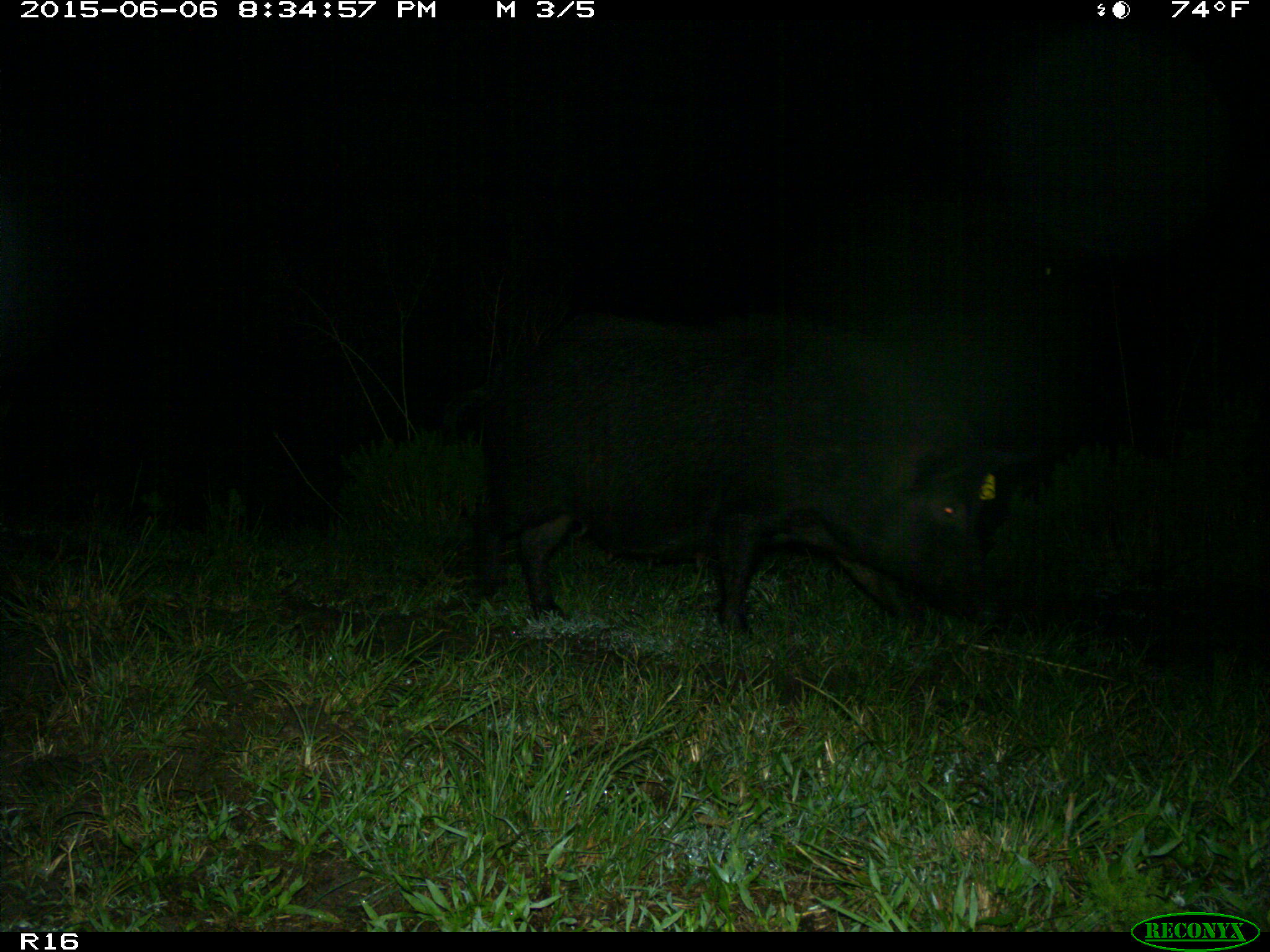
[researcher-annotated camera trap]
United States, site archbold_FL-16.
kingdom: Animalia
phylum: Chordata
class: Mammalia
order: Artiodactyla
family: Suidae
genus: Sus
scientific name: Sus scrofa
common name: wild boar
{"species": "Sus scrofa (wild boar)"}